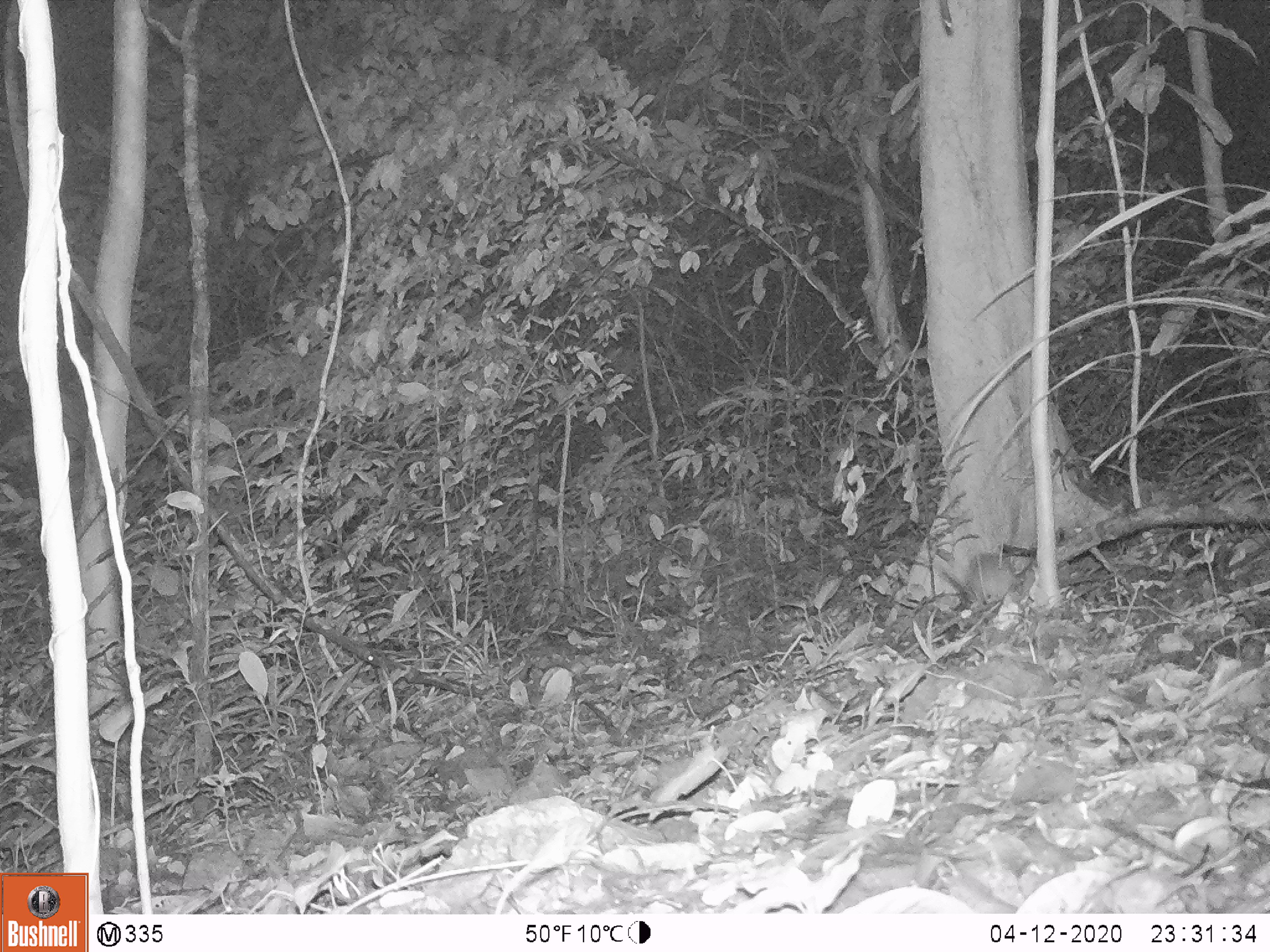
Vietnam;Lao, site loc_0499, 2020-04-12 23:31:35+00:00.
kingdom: Animalia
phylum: Chordata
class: Mammalia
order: Rodentia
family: Muridae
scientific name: Muridae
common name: old-world mice and rats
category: unidentified murid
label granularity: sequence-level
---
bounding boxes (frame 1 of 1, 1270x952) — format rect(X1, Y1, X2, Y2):
unidentified murid: rect(964, 530, 1015, 613)